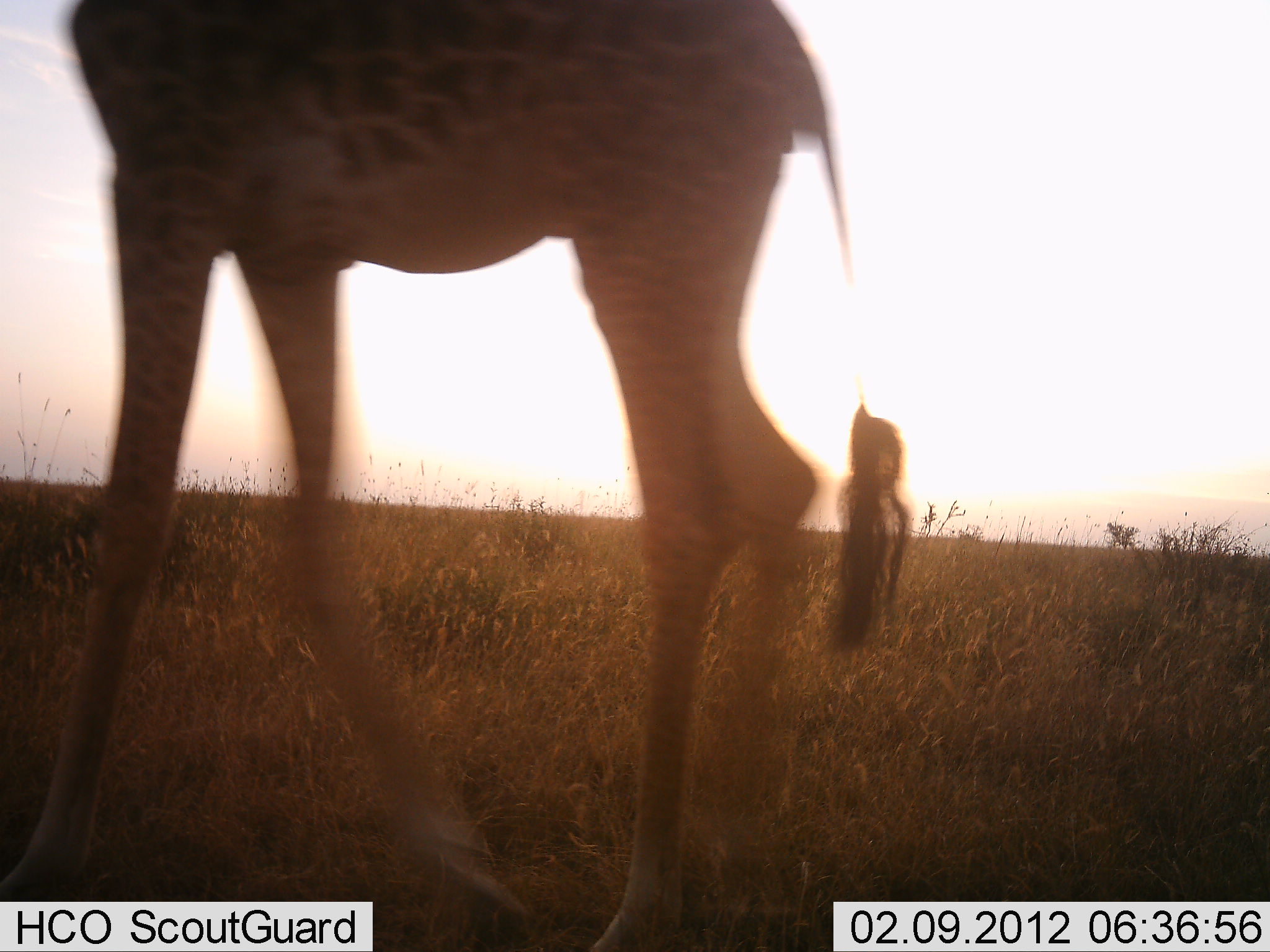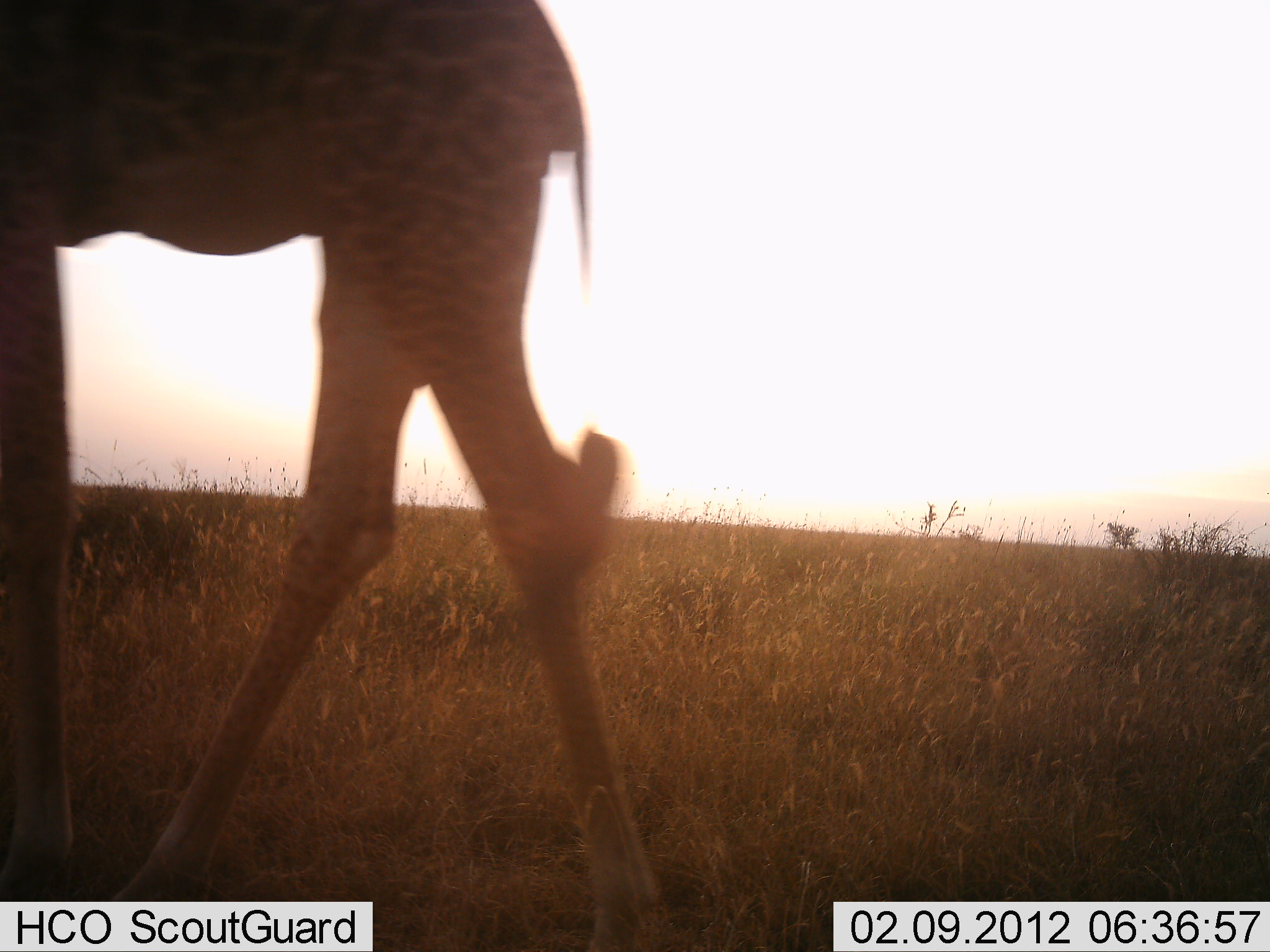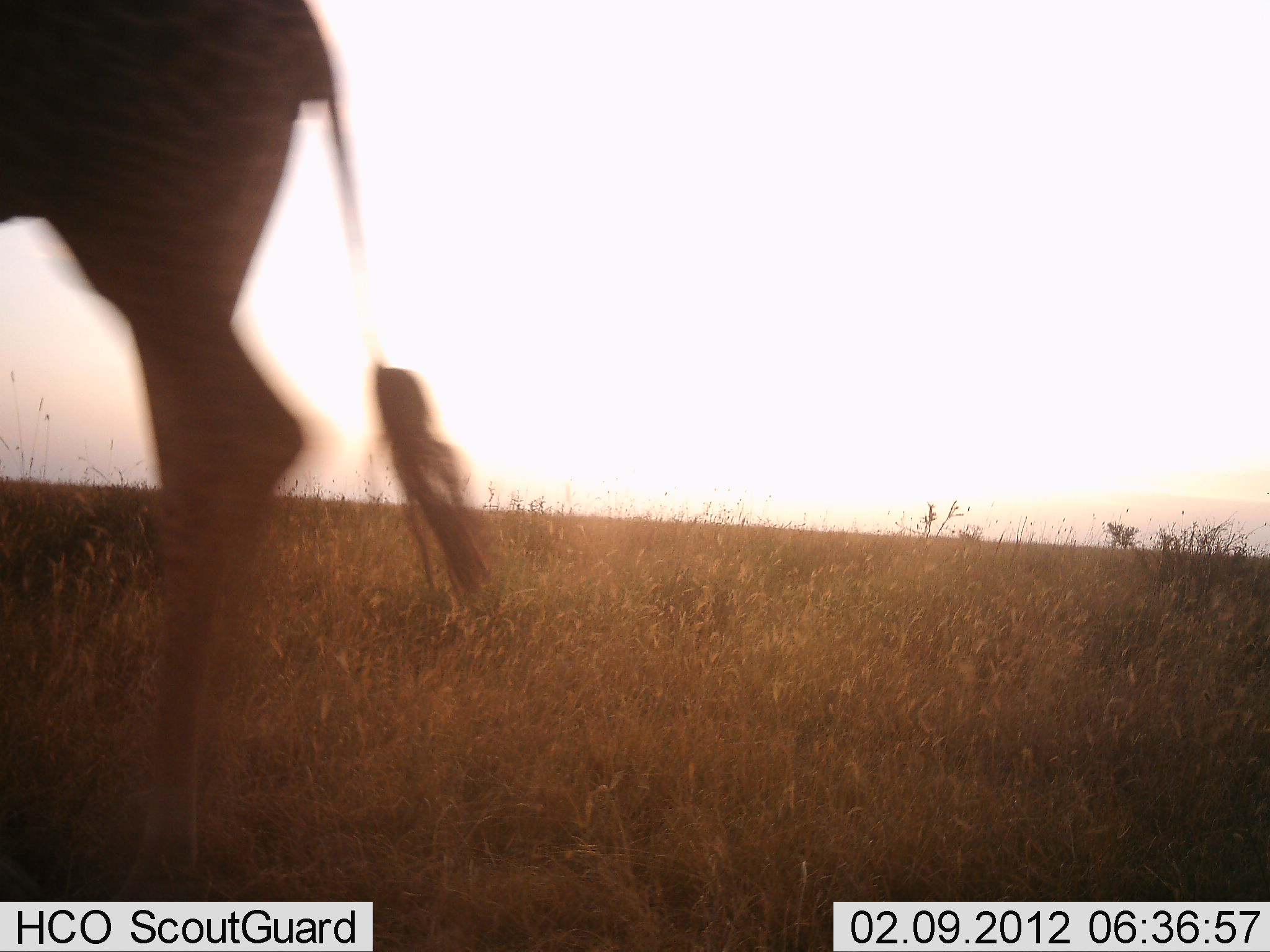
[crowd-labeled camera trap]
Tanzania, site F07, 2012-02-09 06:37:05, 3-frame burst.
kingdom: Animalia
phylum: Chordata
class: Mammalia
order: Artiodactyla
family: Giraffidae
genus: Giraffa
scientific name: Giraffa camelopardalis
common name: giraffe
Giraffe (Giraffa camelopardalis), count 1. Behavior (volunteer vote fractions): standing 12%, resting 0%, moving 96%, interacting 0%. Young present (vote fraction): 0%. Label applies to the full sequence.